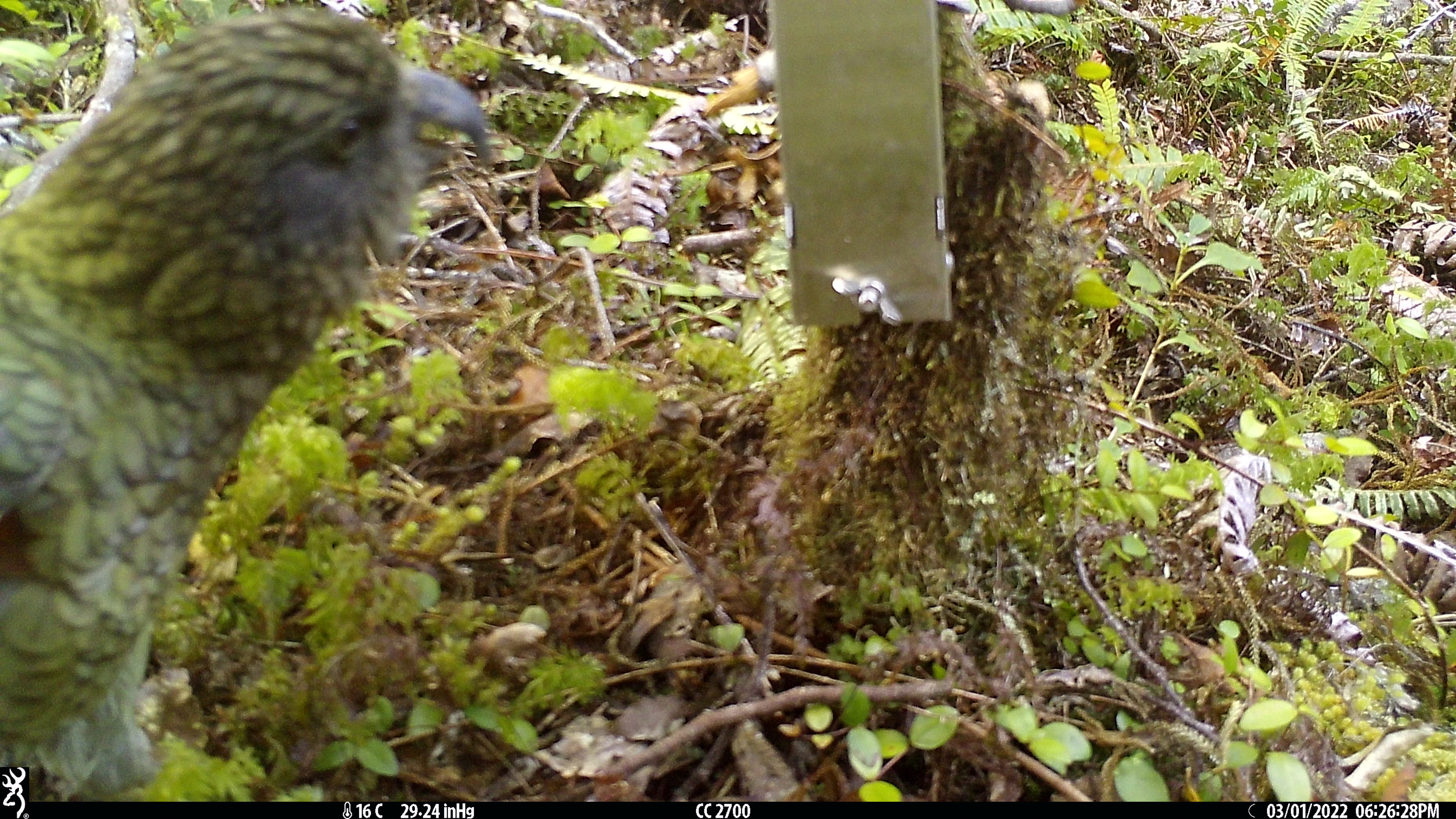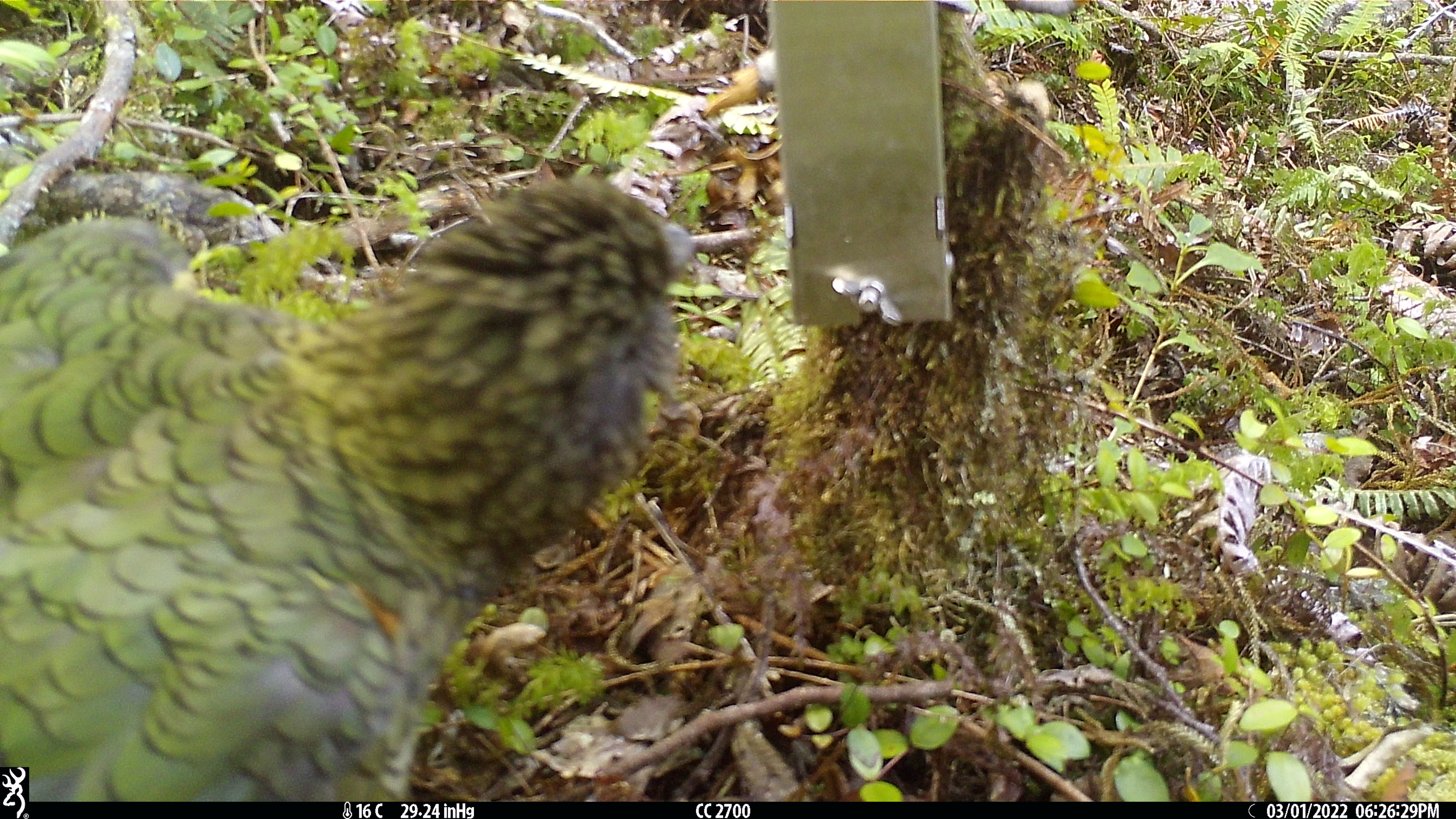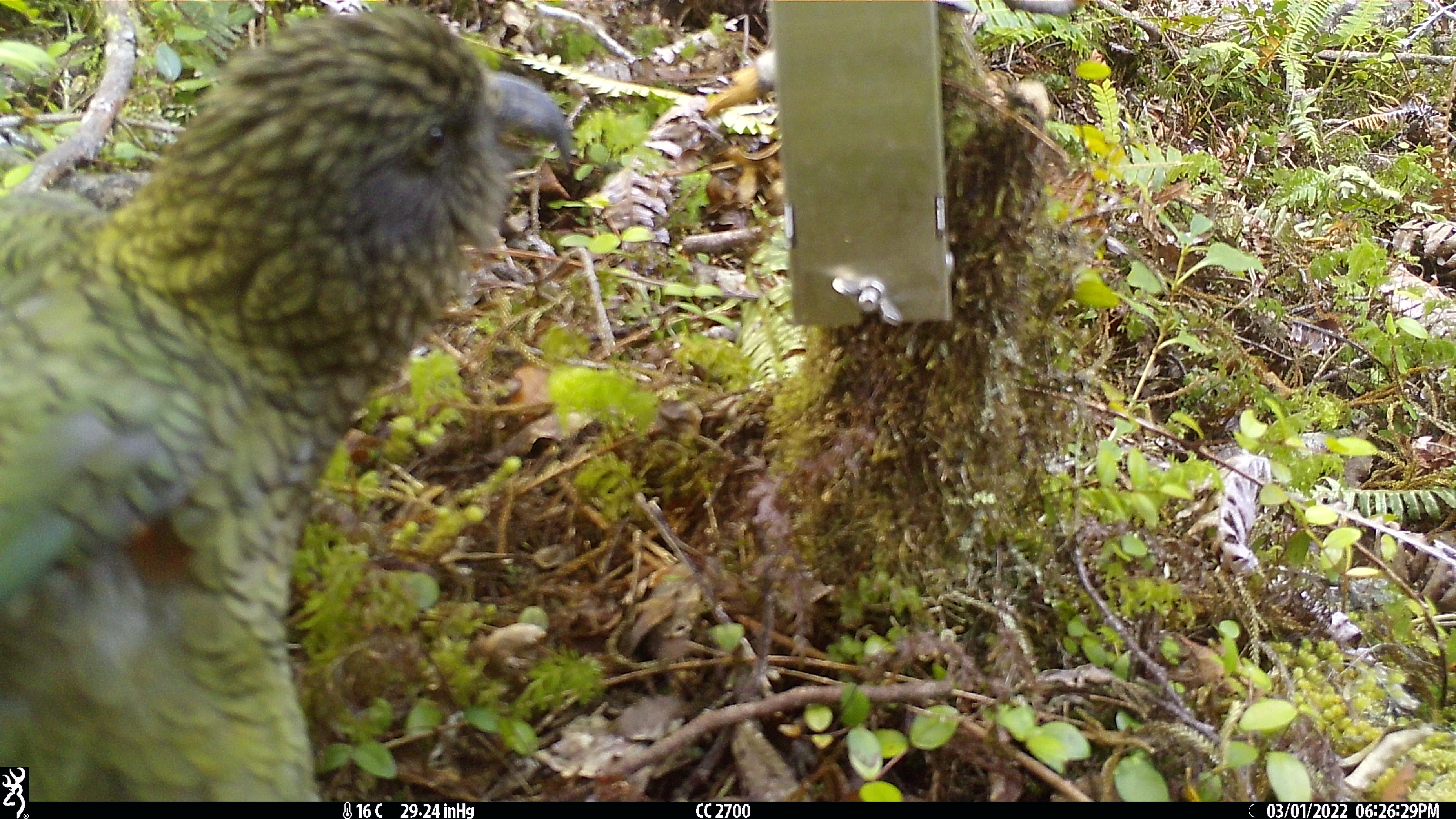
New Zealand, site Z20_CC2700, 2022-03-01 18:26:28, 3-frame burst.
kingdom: Animalia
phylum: Chordata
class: Aves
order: Psittaciformes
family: Strigopidae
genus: Nestor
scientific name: Nestor notabilis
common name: kea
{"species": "kea (Nestor notabilis)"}